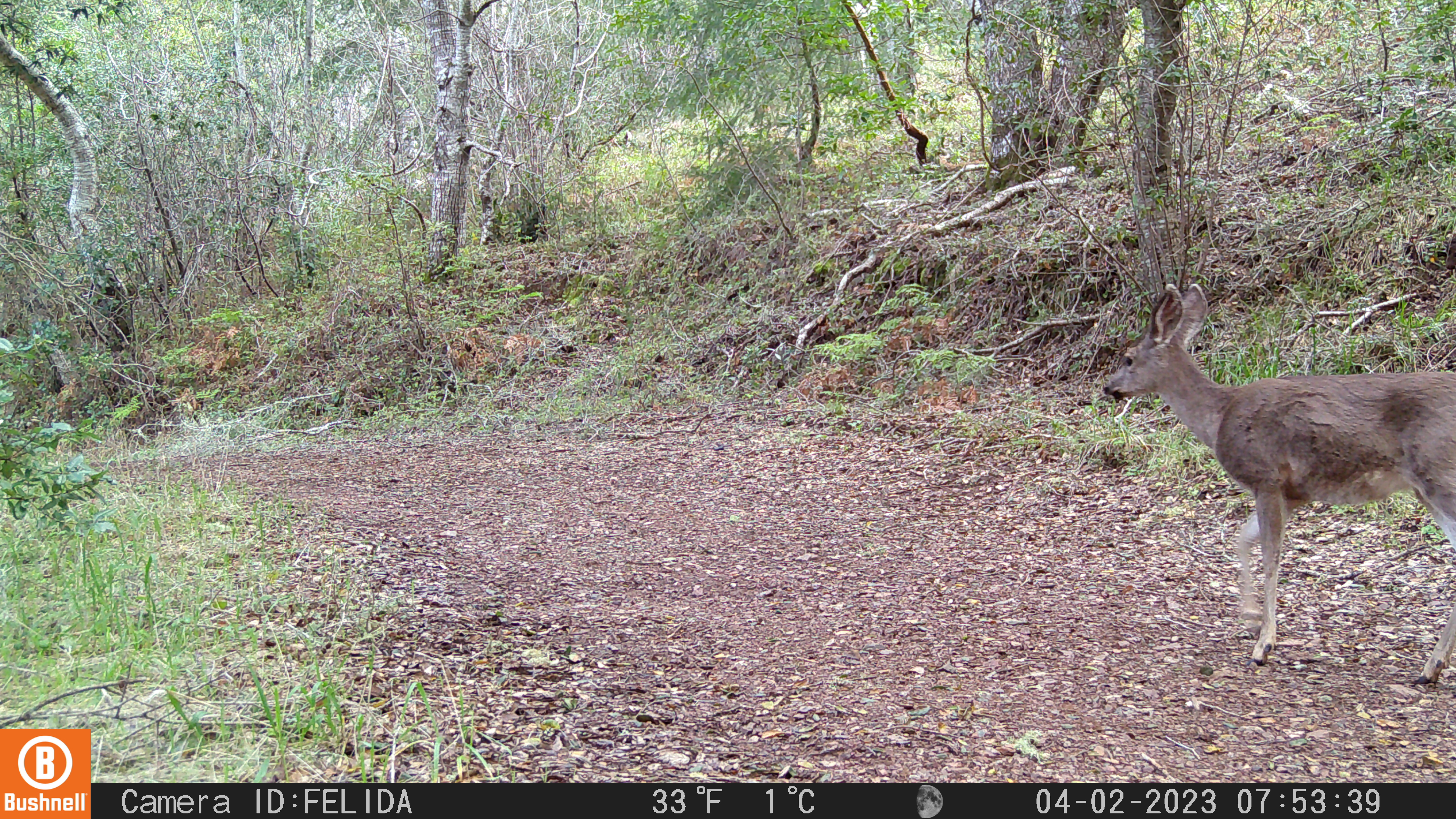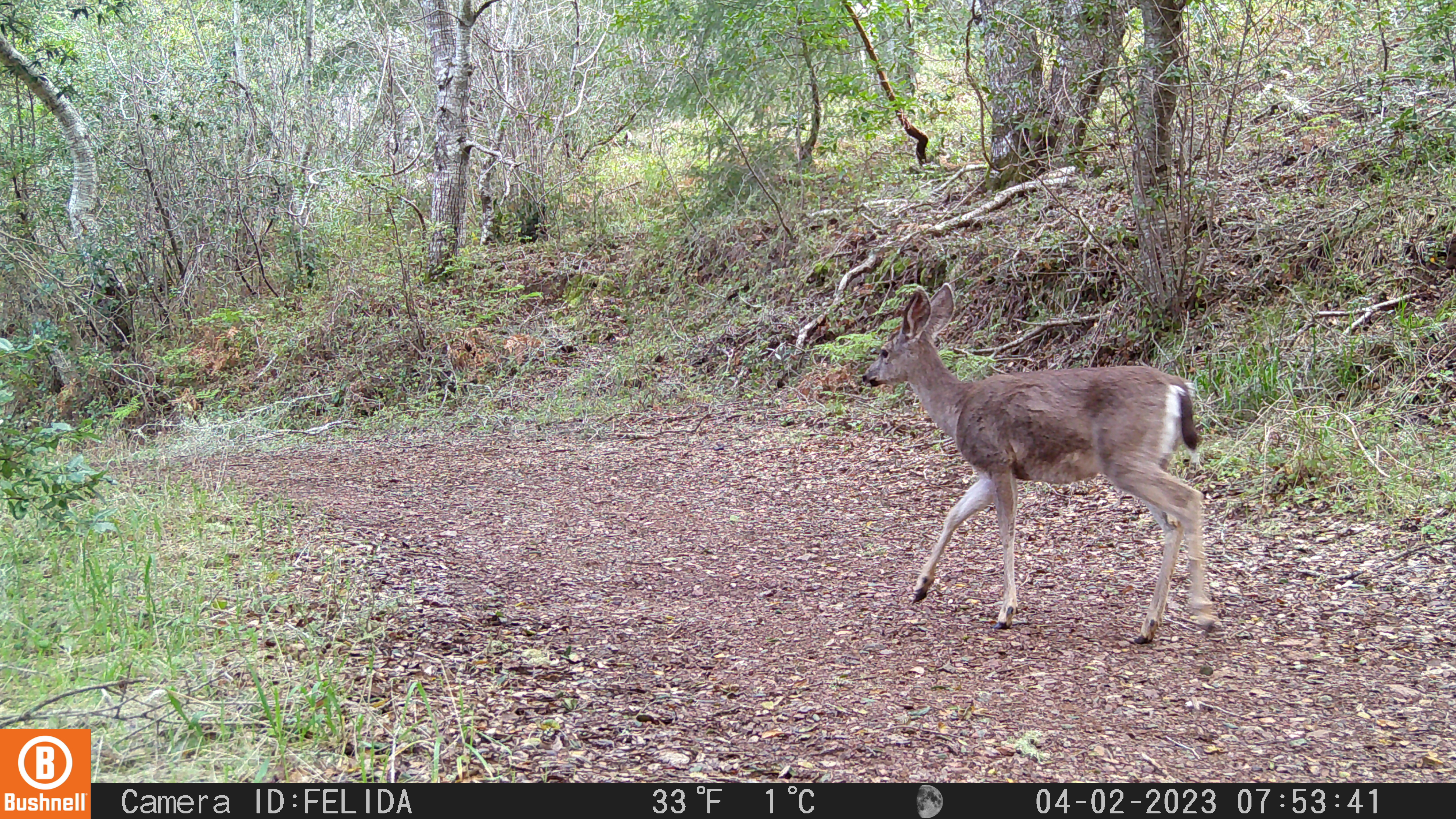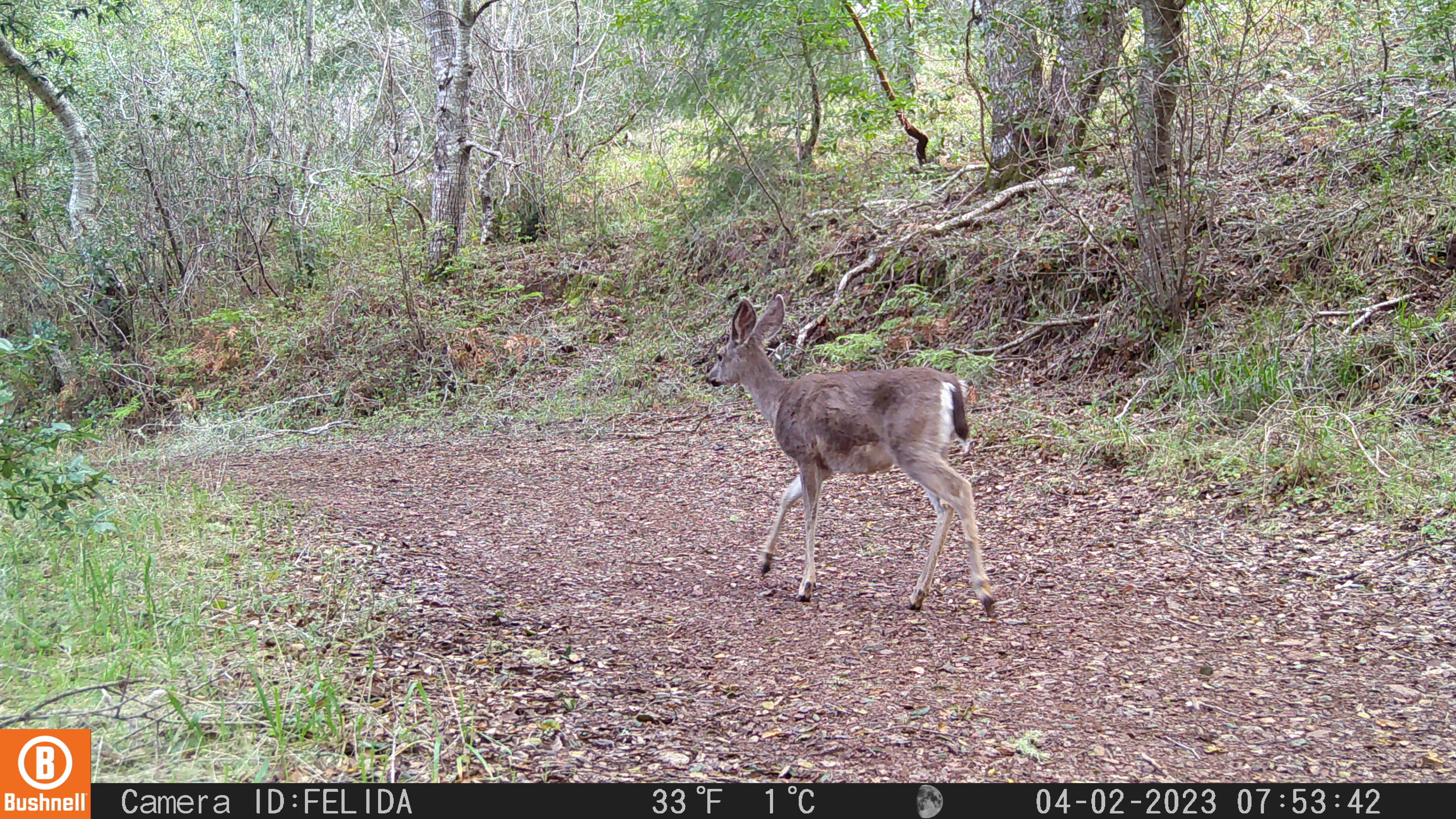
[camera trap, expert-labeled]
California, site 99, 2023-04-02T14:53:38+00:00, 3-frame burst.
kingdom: Animalia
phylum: Chordata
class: Mammalia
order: Artiodactyla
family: Cervidae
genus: Odocoileus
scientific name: Odocoileus hemionus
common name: mule deer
Mule deer (Odocoileus hemionus).